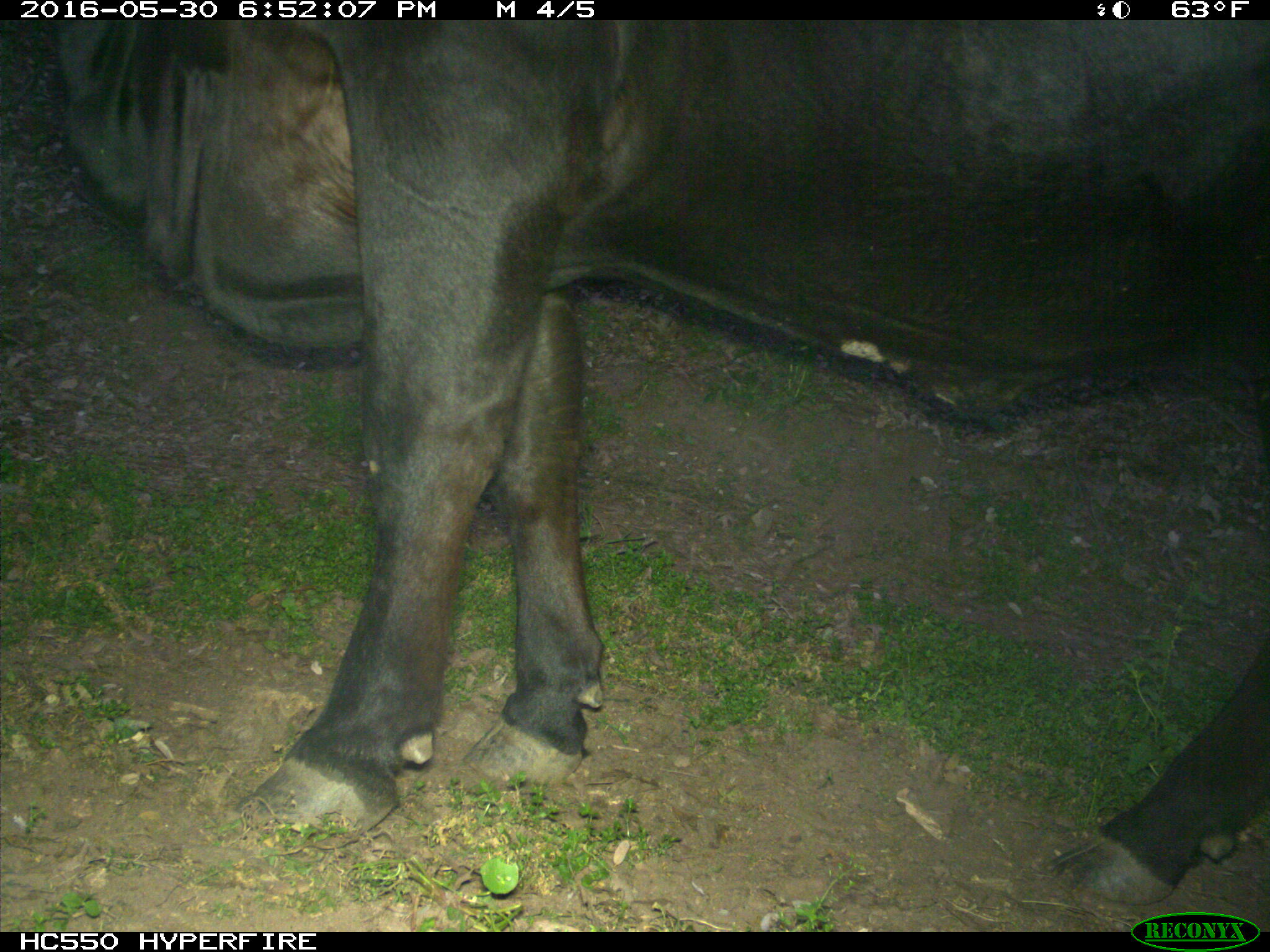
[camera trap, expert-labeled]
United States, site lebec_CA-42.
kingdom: Animalia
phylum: Chordata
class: Mammalia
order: Artiodactyla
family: Bovidae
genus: Bos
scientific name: Bos taurus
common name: domestic cow